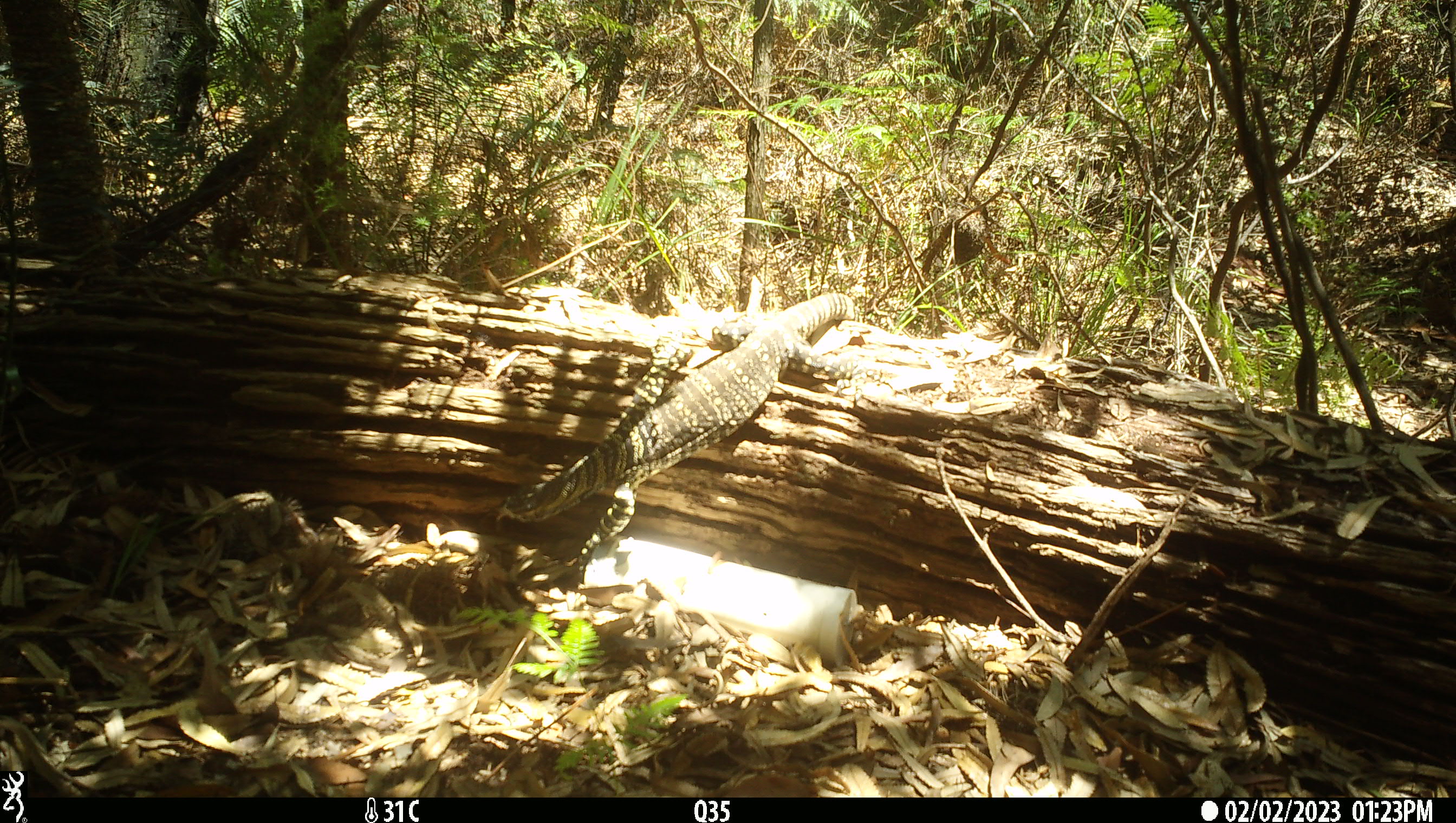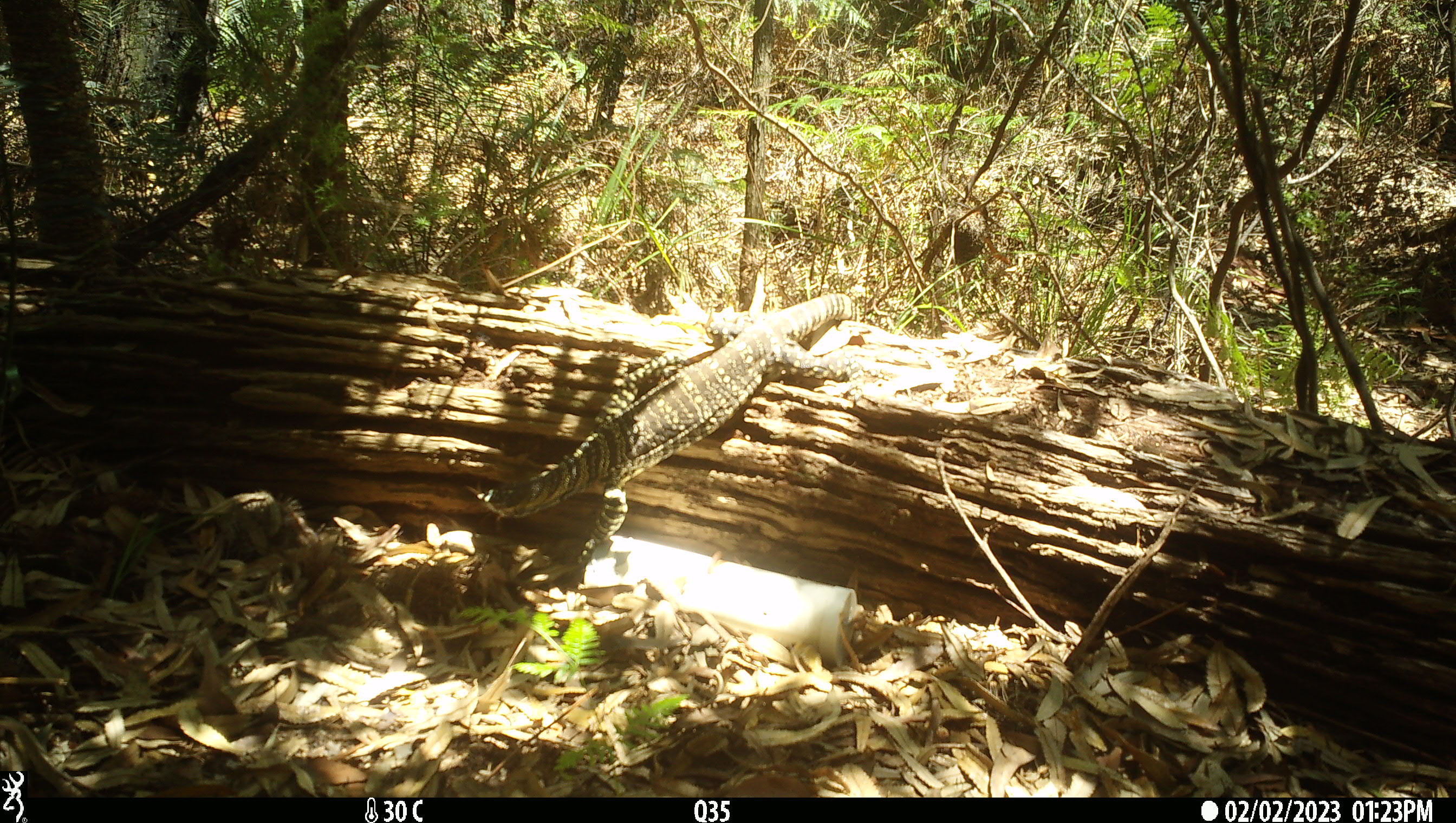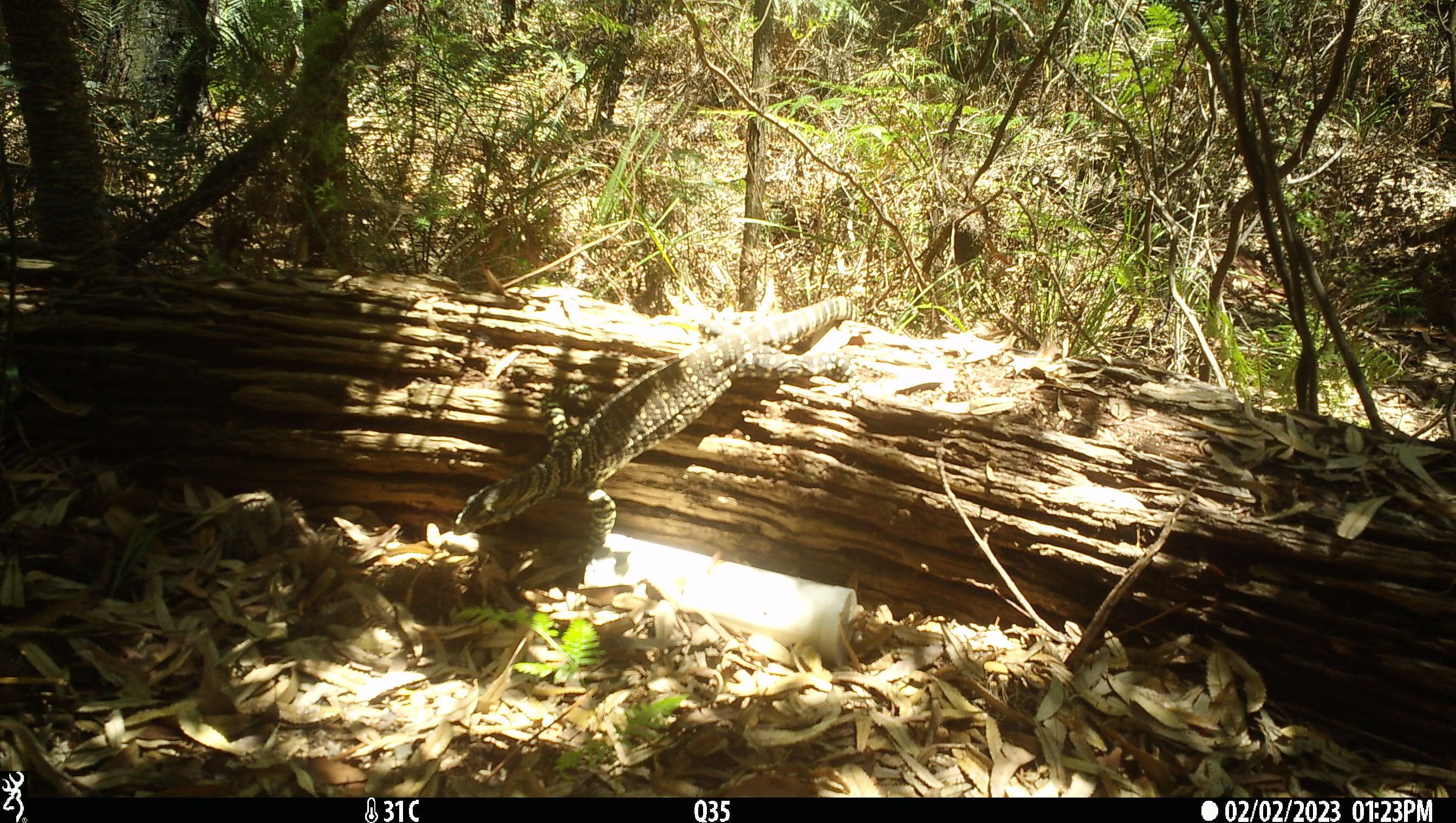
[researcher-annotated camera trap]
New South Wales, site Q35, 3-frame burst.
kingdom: Animalia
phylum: Chordata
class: Reptilia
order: Squamata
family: Varanidae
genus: Varanus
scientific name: Varanus varius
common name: lace monitor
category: goanna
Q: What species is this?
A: Goanna (lace monitor) (Varanus varius).